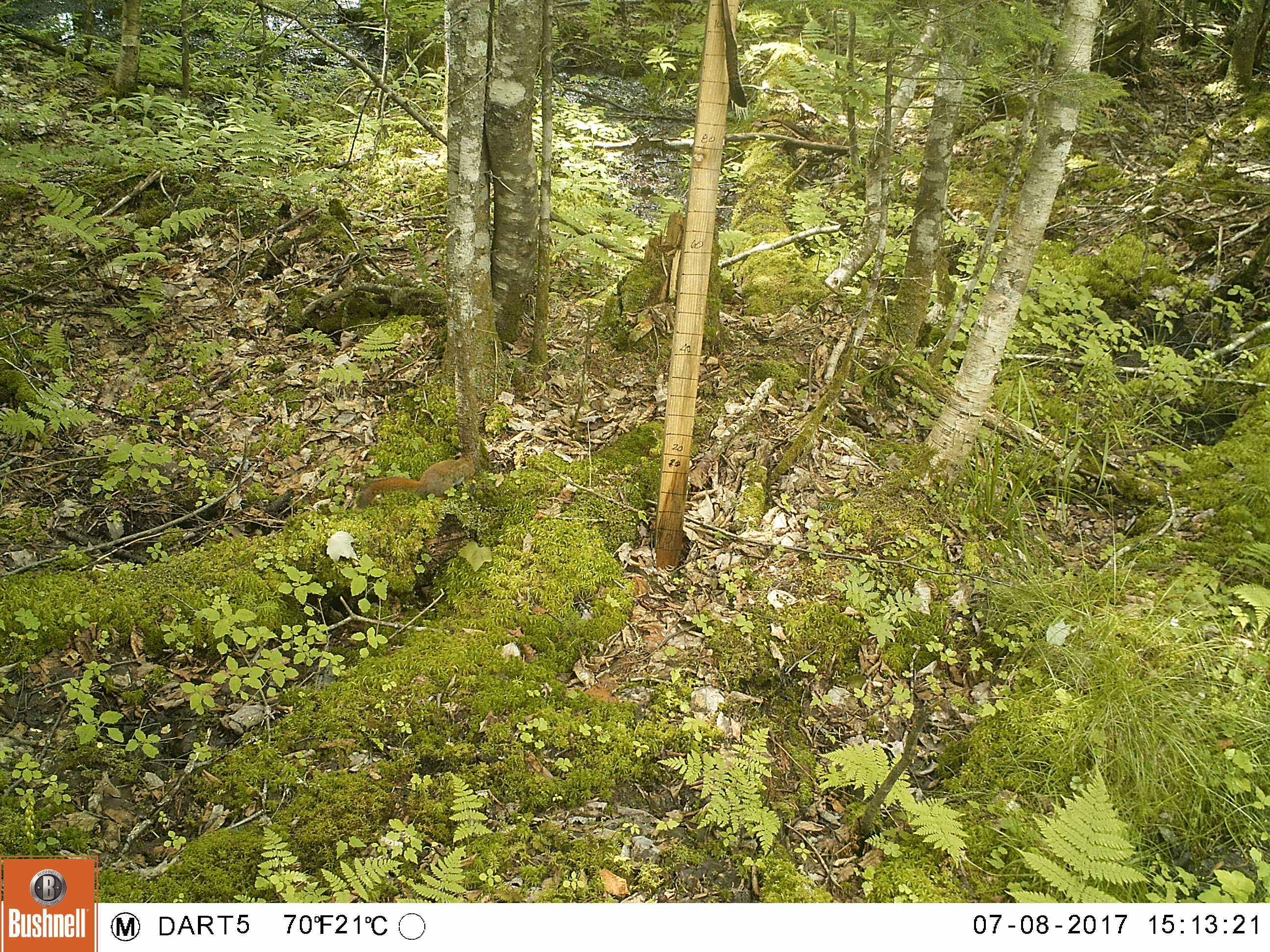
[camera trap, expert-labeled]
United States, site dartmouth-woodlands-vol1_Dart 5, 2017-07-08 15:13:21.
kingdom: Animalia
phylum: Chordata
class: Mammalia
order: Rodentia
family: Sciuridae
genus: Tamiasciurus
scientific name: Tamiasciurus hudsonicus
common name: red squirrel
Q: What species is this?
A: Red squirrel (Tamiasciurus hudsonicus).